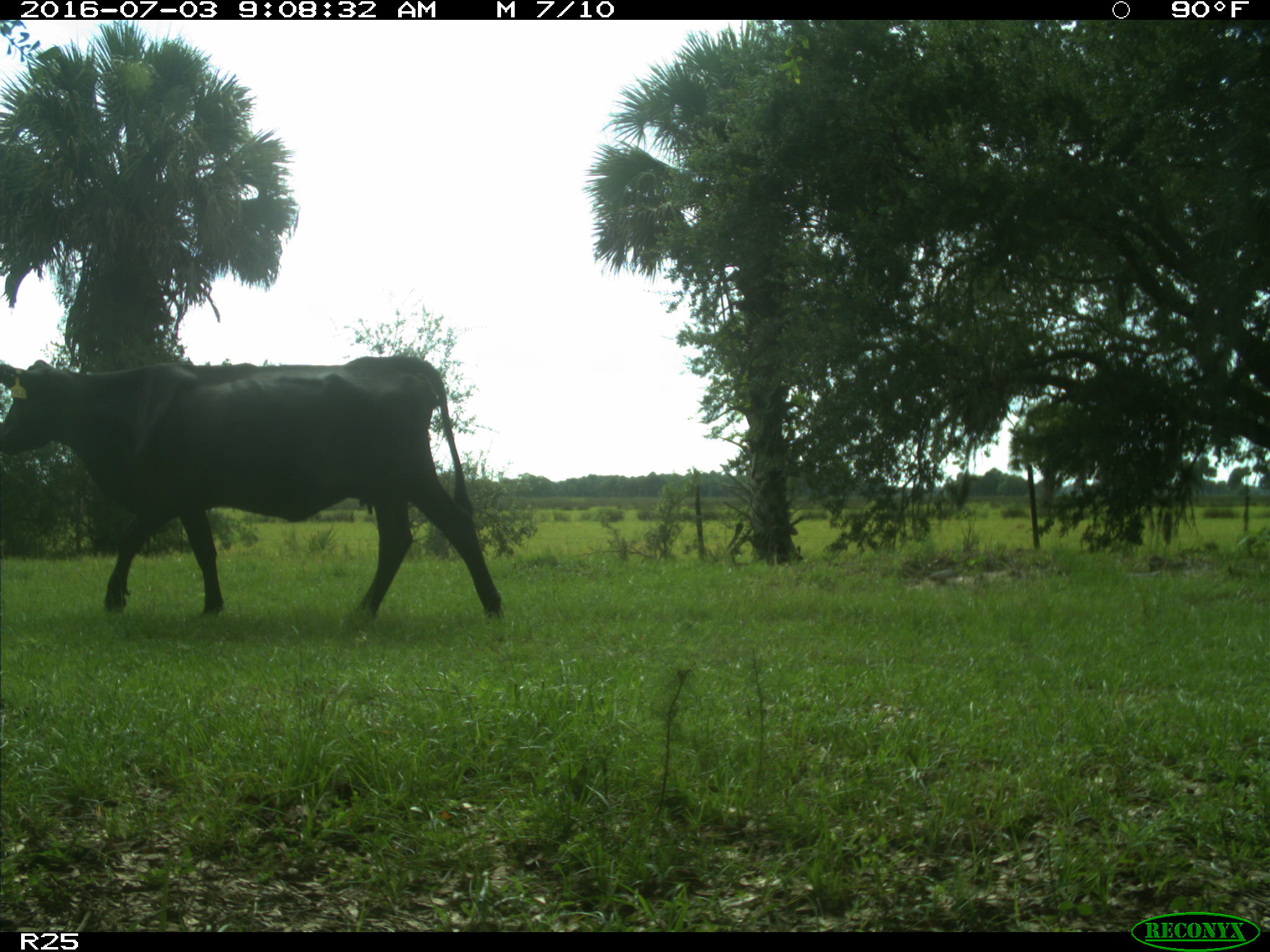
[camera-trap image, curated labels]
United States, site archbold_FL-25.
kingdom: Animalia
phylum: Chordata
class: Mammalia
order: Artiodactyla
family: Bovidae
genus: Bos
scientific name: Bos taurus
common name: domestic cow